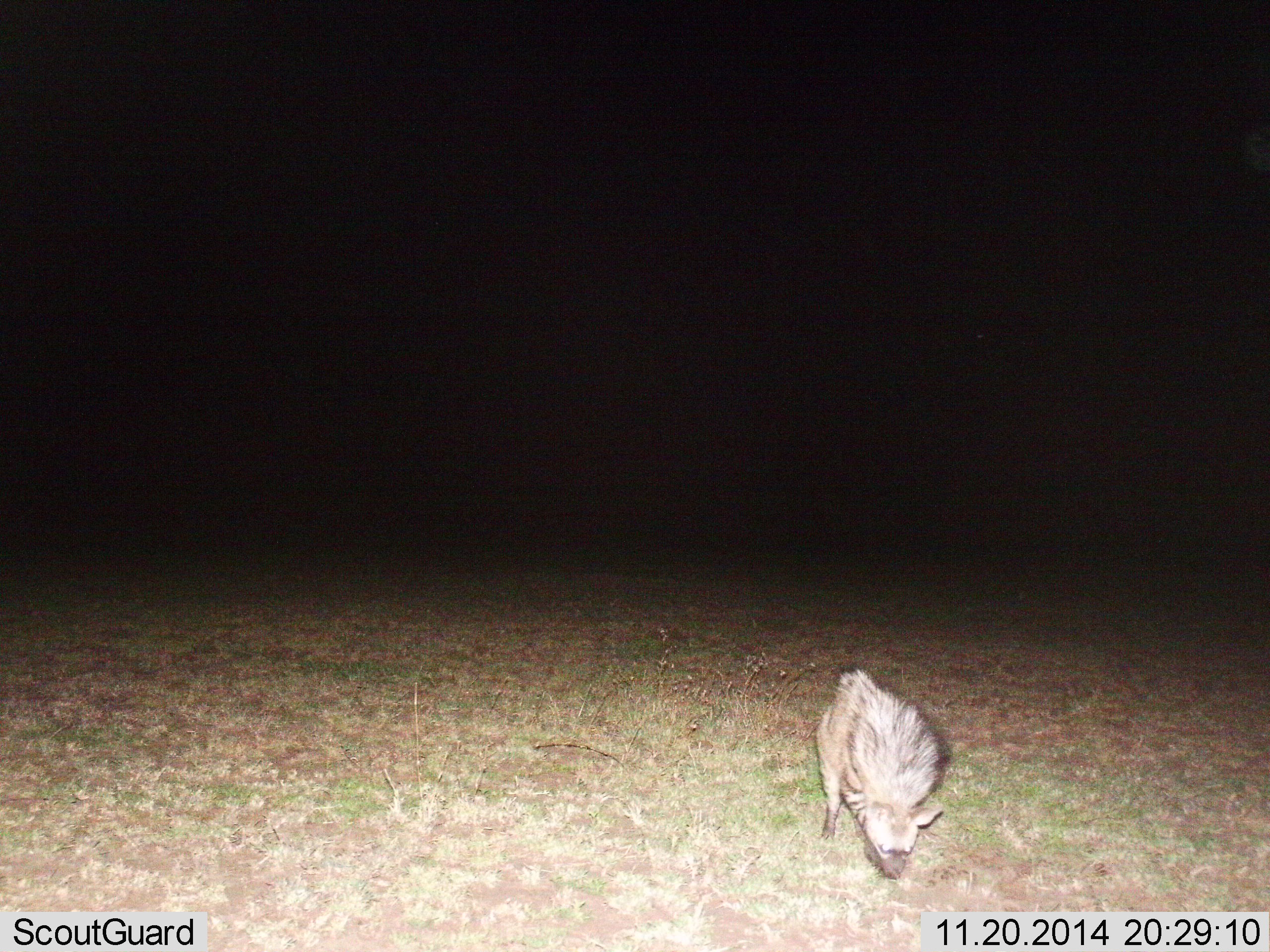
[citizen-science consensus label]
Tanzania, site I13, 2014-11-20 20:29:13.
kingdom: Animalia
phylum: Chordata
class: Mammalia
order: Carnivora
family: Hyaenidae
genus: Proteles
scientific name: Proteles cristatus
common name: aardwolf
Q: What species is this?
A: Aardwolf (Proteles cristatus).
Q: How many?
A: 1.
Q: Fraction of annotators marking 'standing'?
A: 60%.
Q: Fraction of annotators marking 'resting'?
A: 0%.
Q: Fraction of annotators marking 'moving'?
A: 20%.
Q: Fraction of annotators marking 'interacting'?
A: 0%.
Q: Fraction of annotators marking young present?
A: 0%.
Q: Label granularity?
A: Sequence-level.